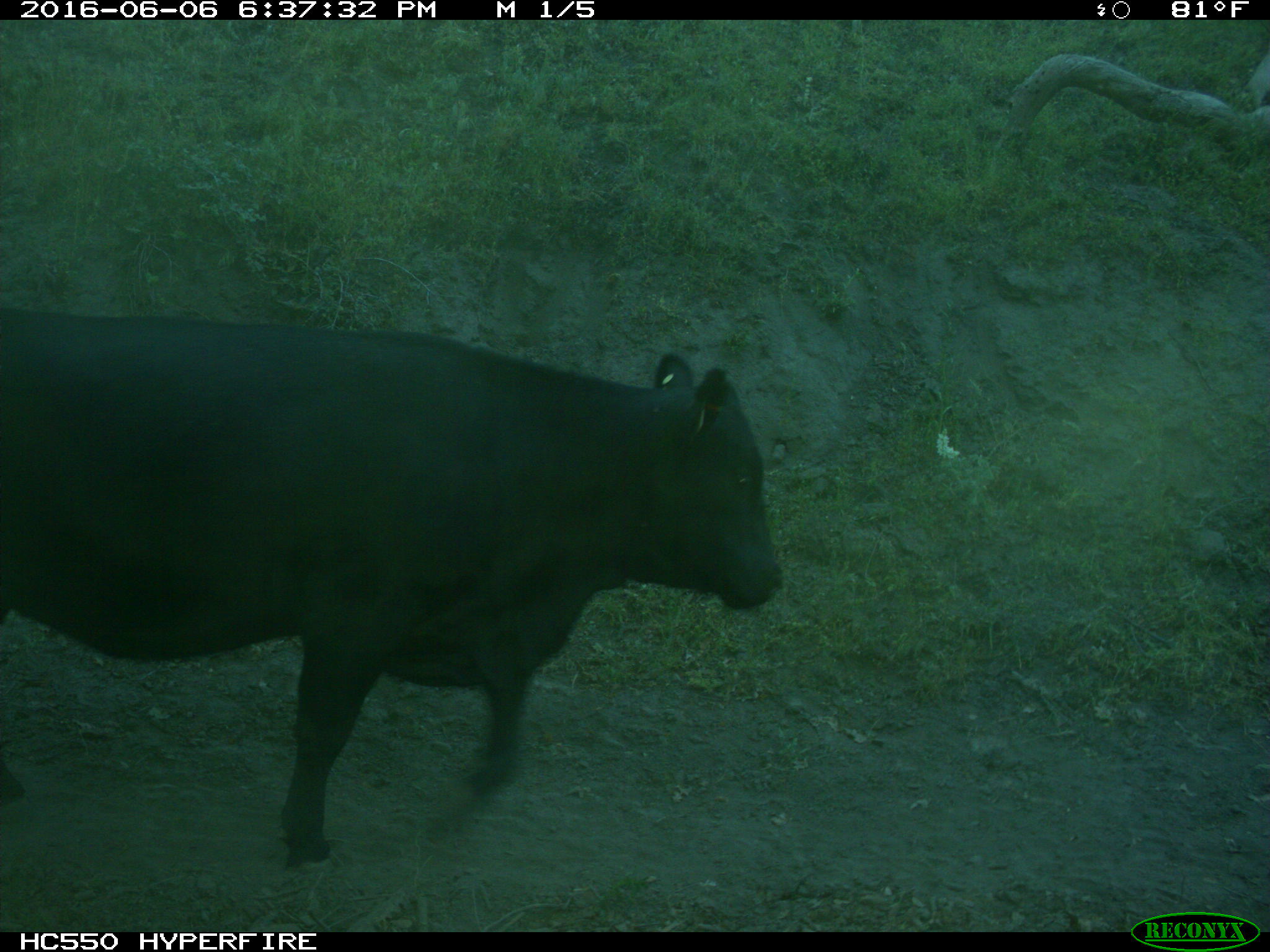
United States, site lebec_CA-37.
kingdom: Animalia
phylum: Chordata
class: Mammalia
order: Artiodactyla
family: Bovidae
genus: Bos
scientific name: Bos taurus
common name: domestic cow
Bos taurus (domestic cow).